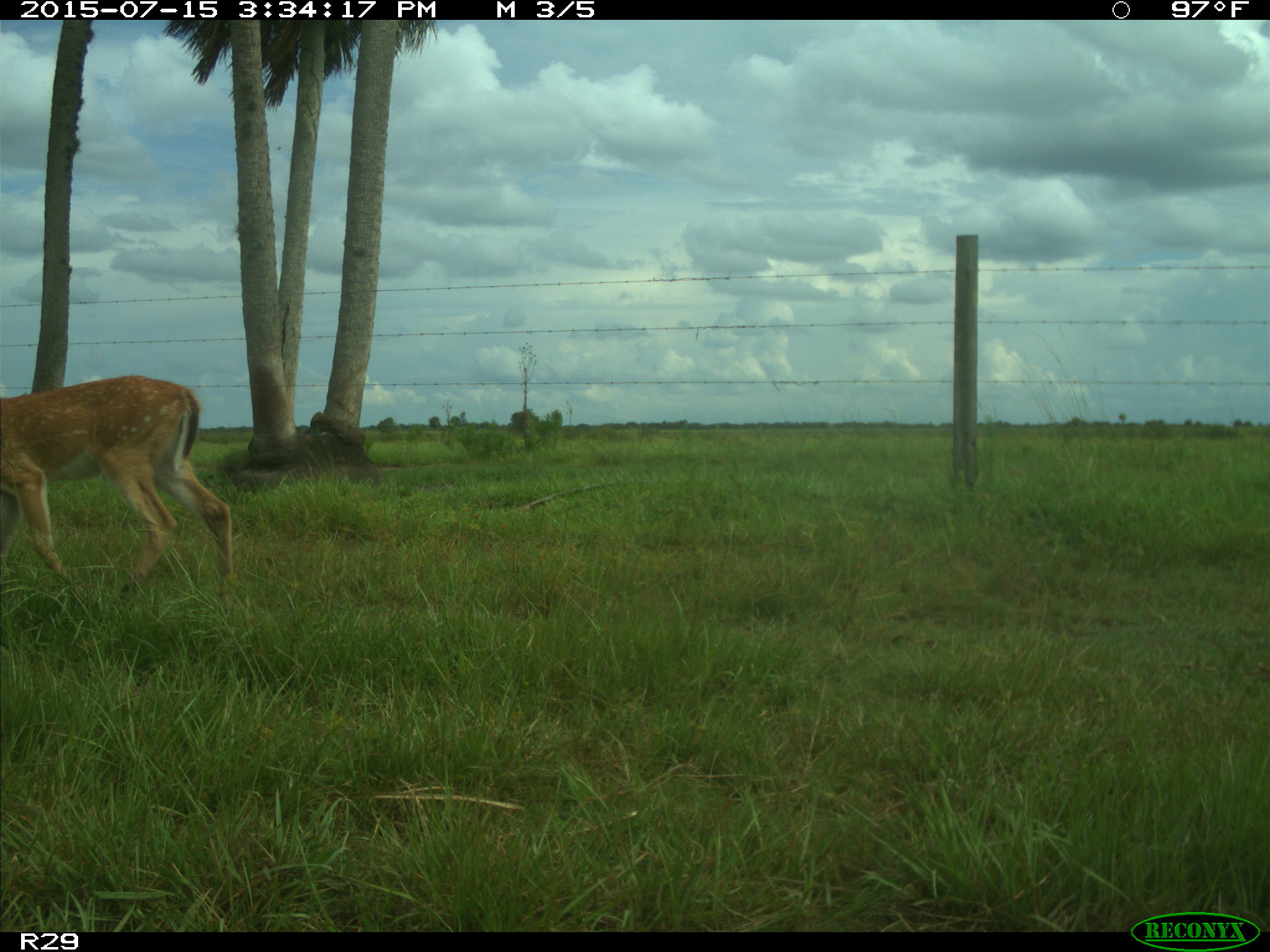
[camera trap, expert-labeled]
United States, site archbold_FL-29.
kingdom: Animalia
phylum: Chordata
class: Mammalia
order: Artiodactyla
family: Cervidae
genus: Odocoileus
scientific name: Odocoileus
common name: deer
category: unidentified deer